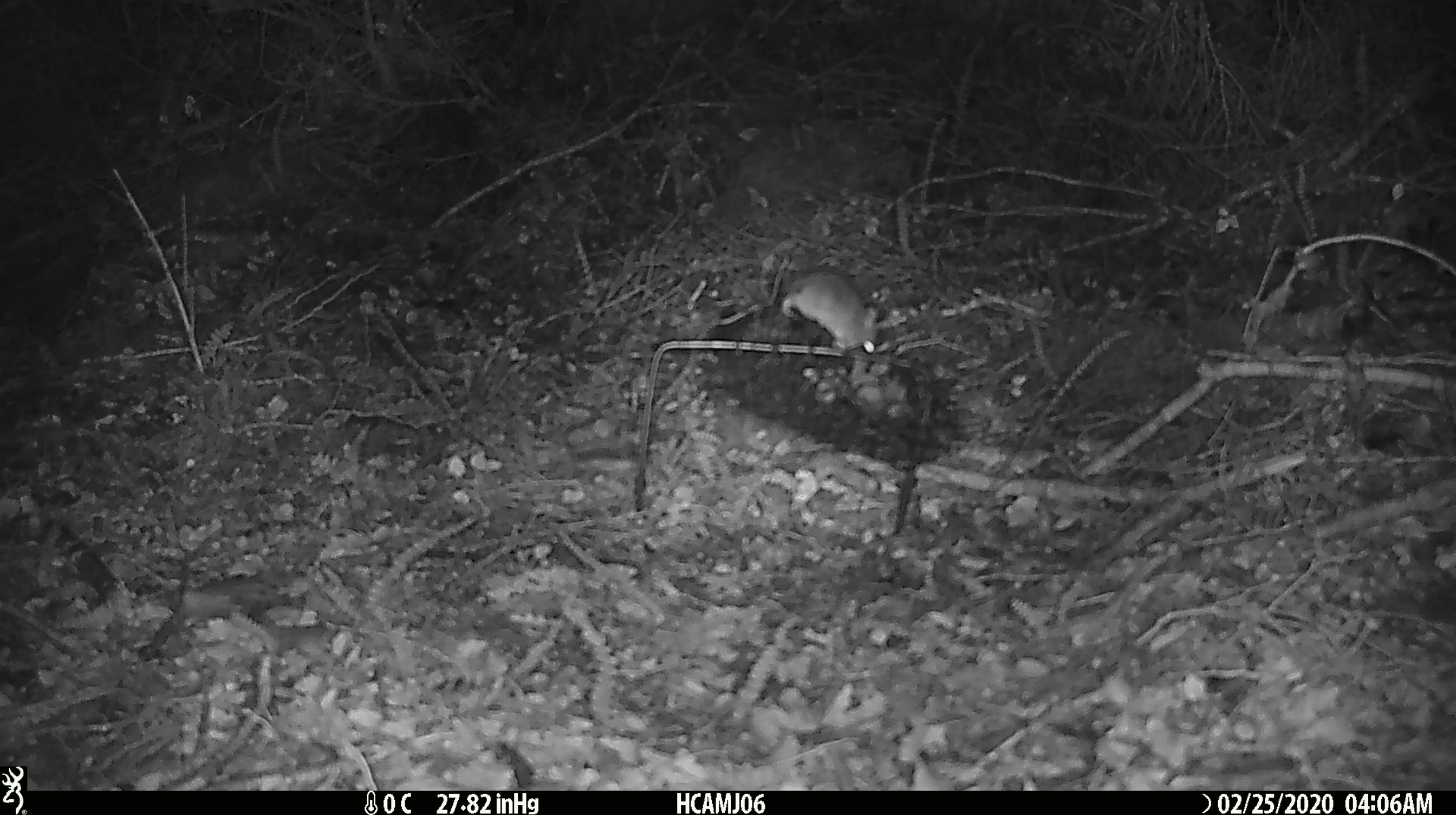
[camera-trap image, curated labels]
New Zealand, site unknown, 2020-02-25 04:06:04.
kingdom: Animalia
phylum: Chordata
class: Mammalia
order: Rodentia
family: Muridae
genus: Mus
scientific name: Mus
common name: mouse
Mouse (Mus).